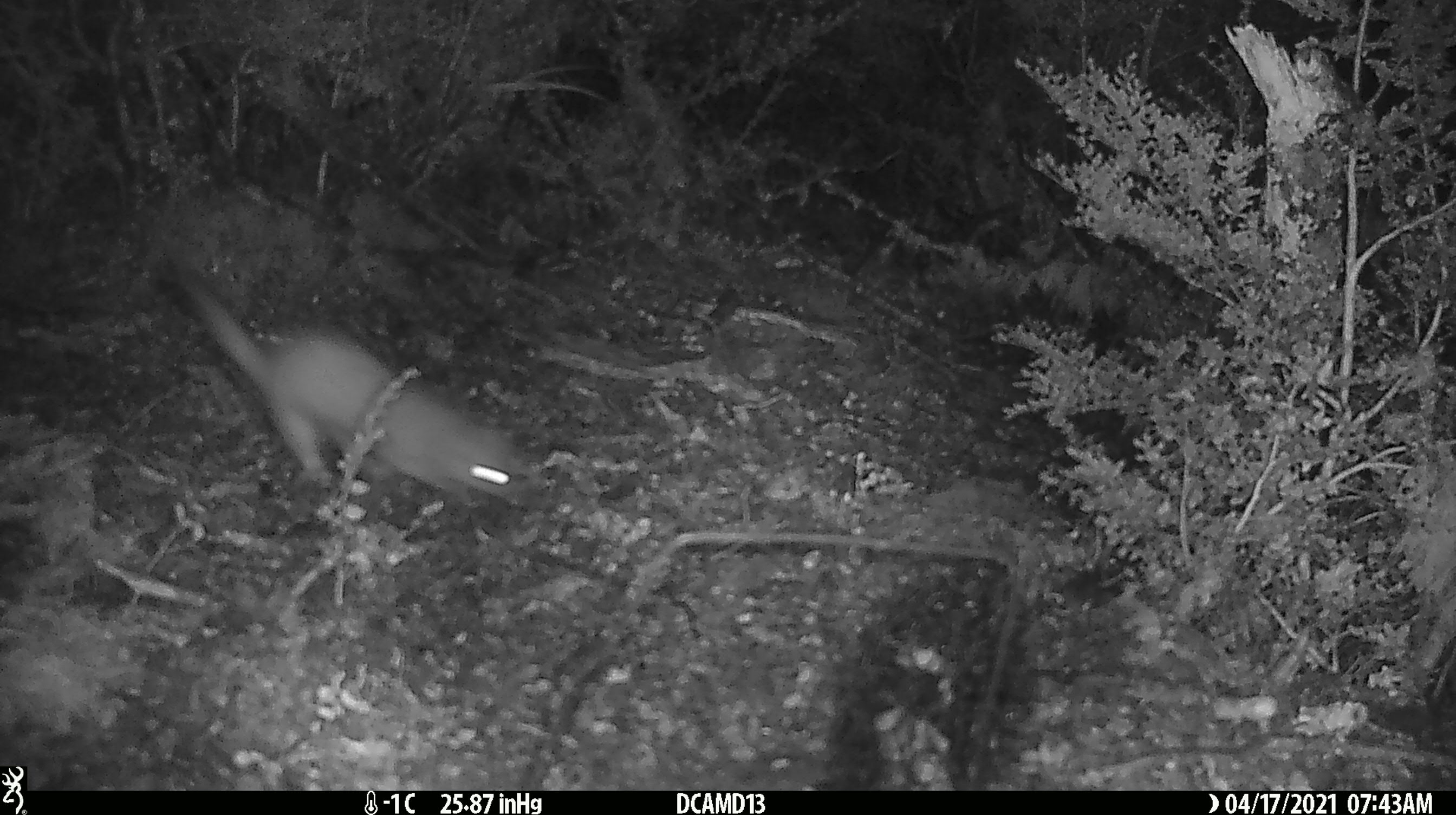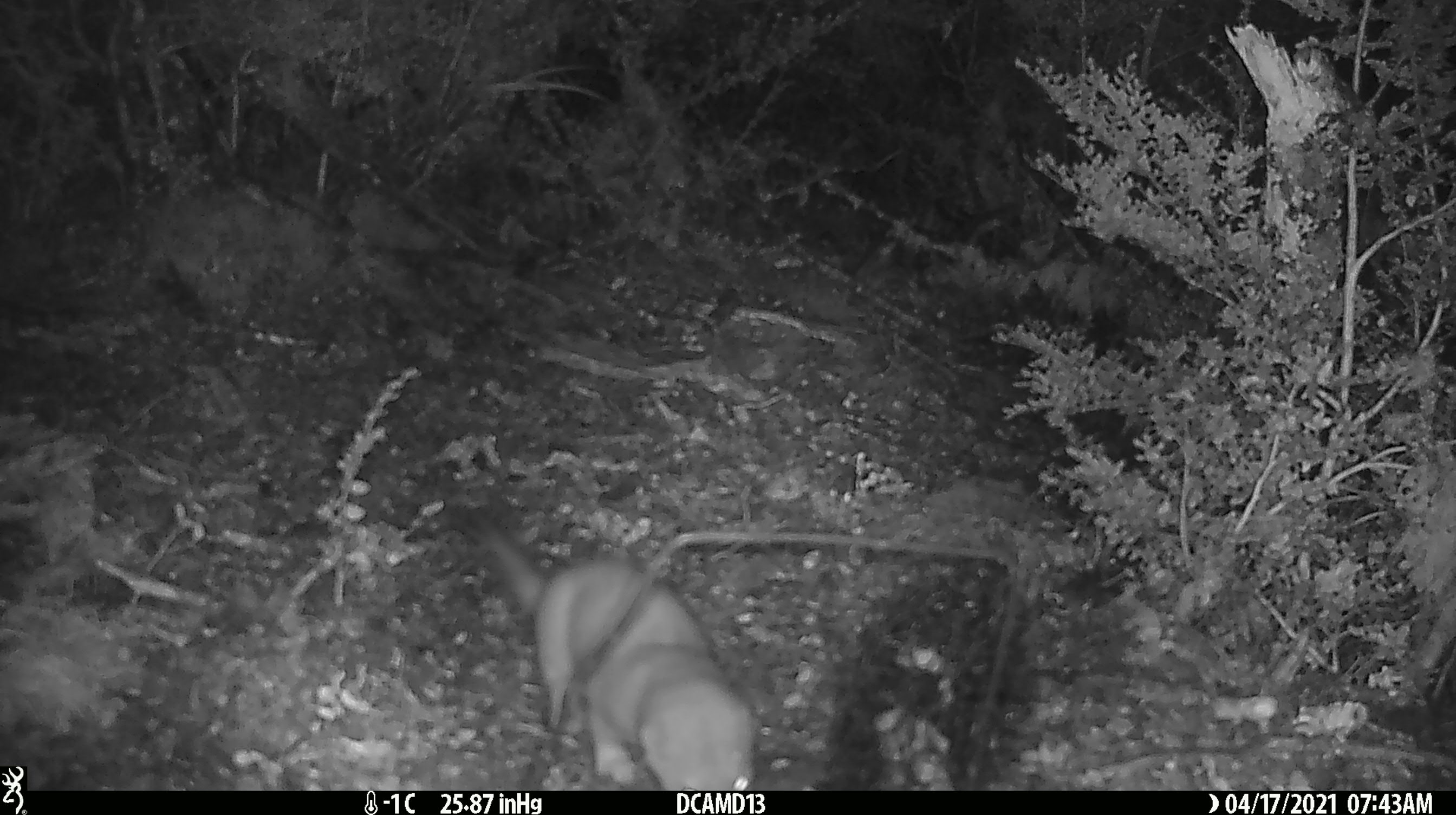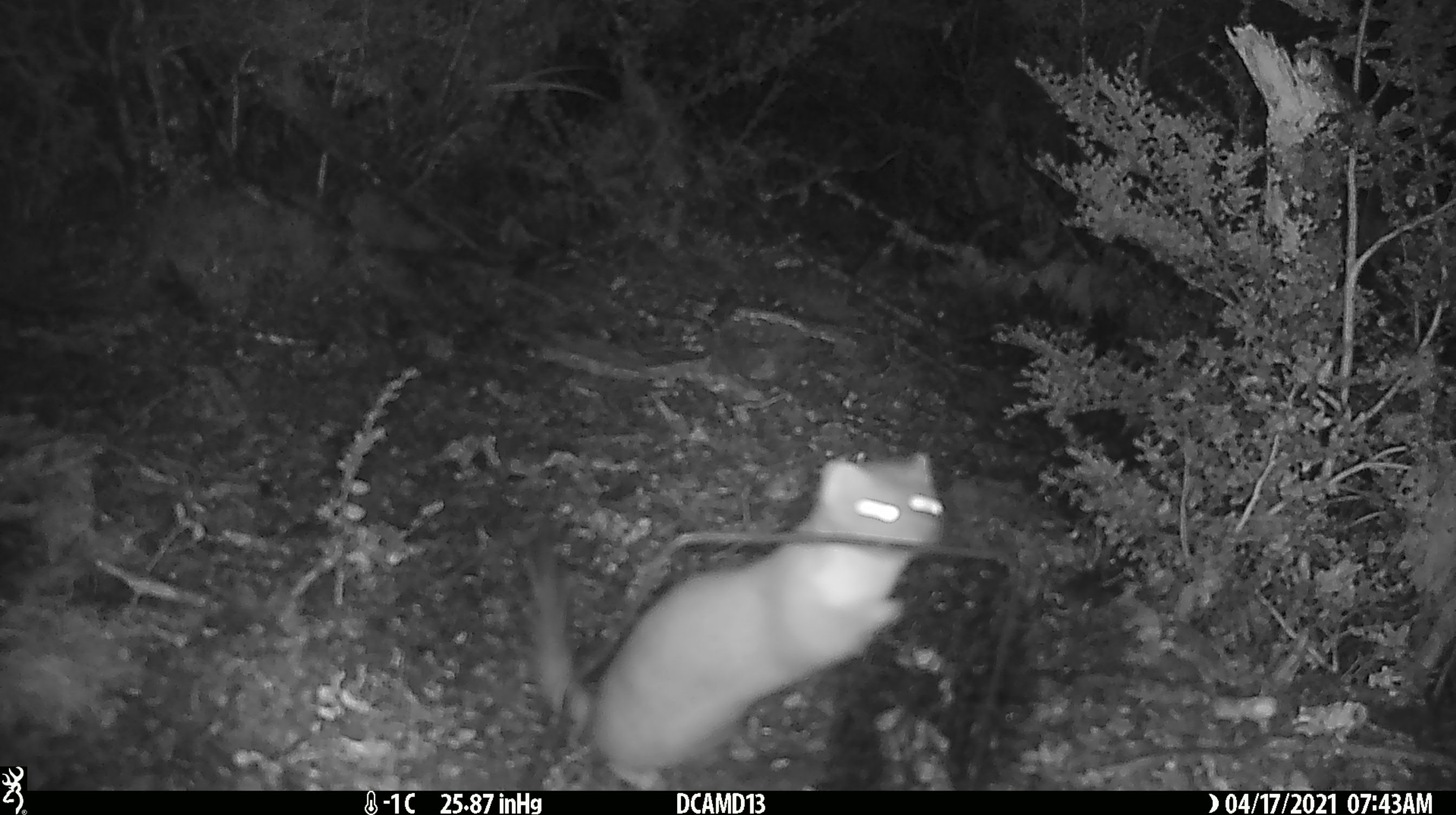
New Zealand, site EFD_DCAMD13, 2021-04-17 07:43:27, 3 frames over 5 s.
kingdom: Animalia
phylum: Chordata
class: Mammalia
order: Carnivora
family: Mustelidae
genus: Mustela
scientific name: Mustela erminea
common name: stoat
Stoat (Mustela erminea).